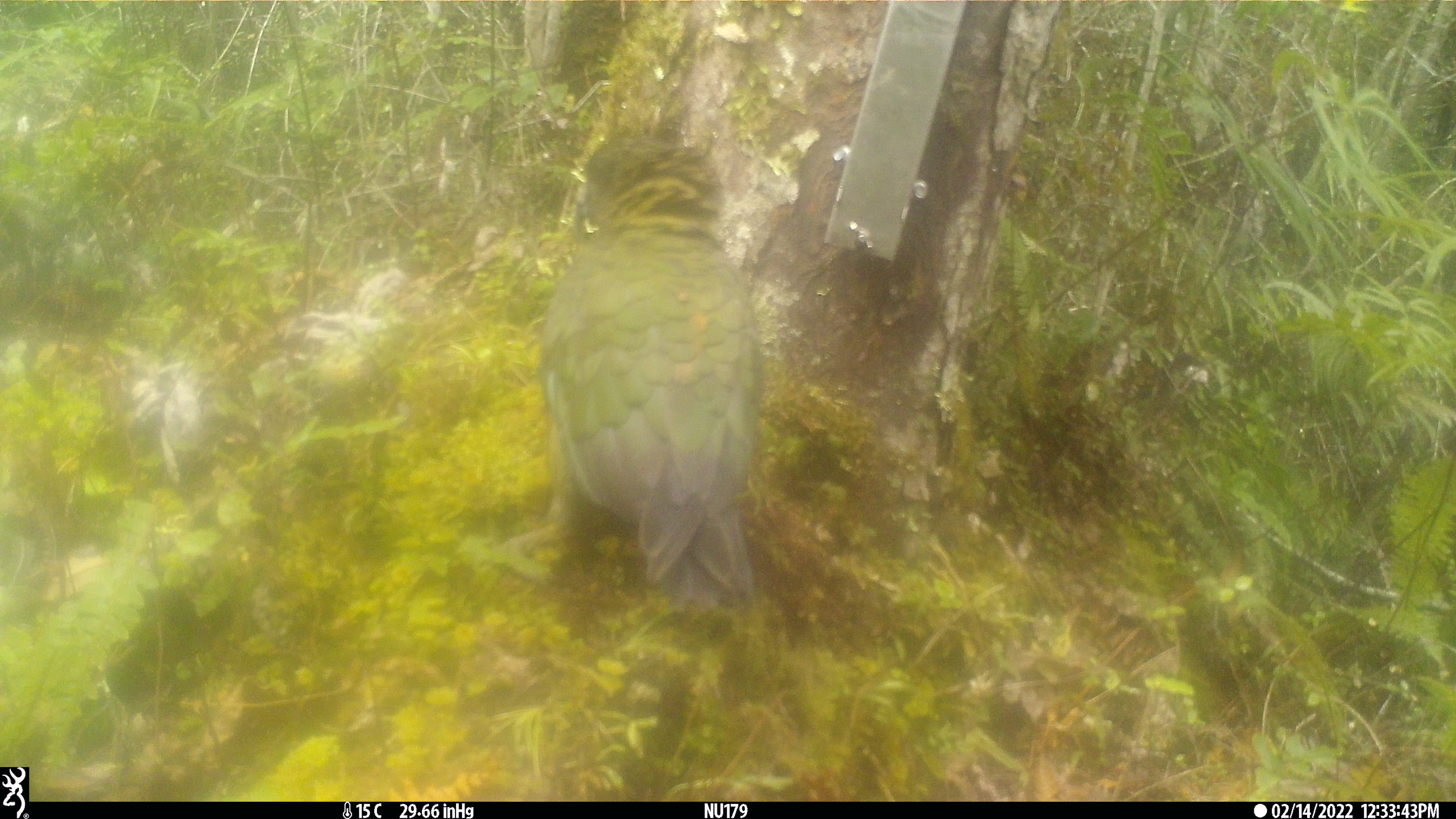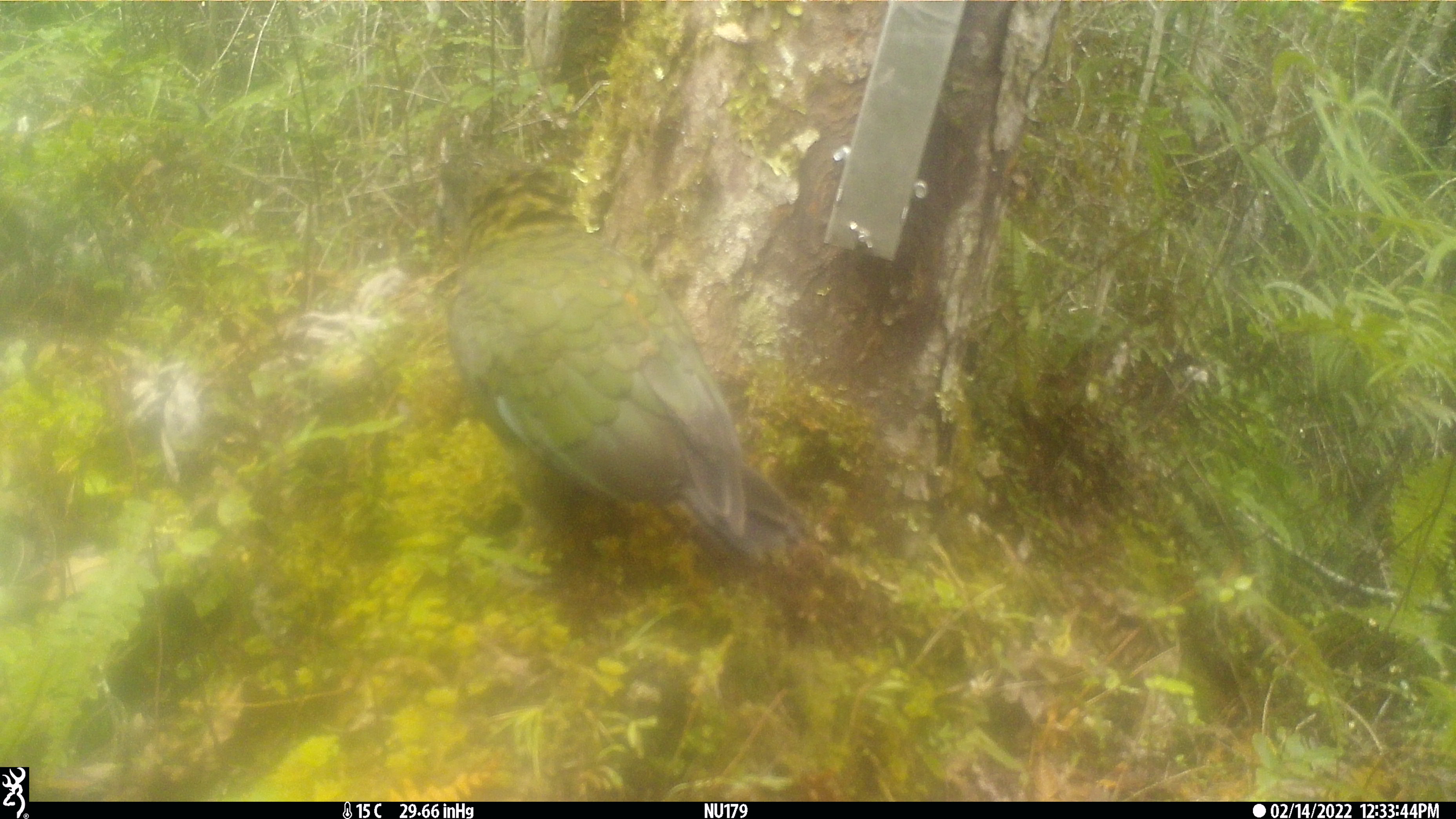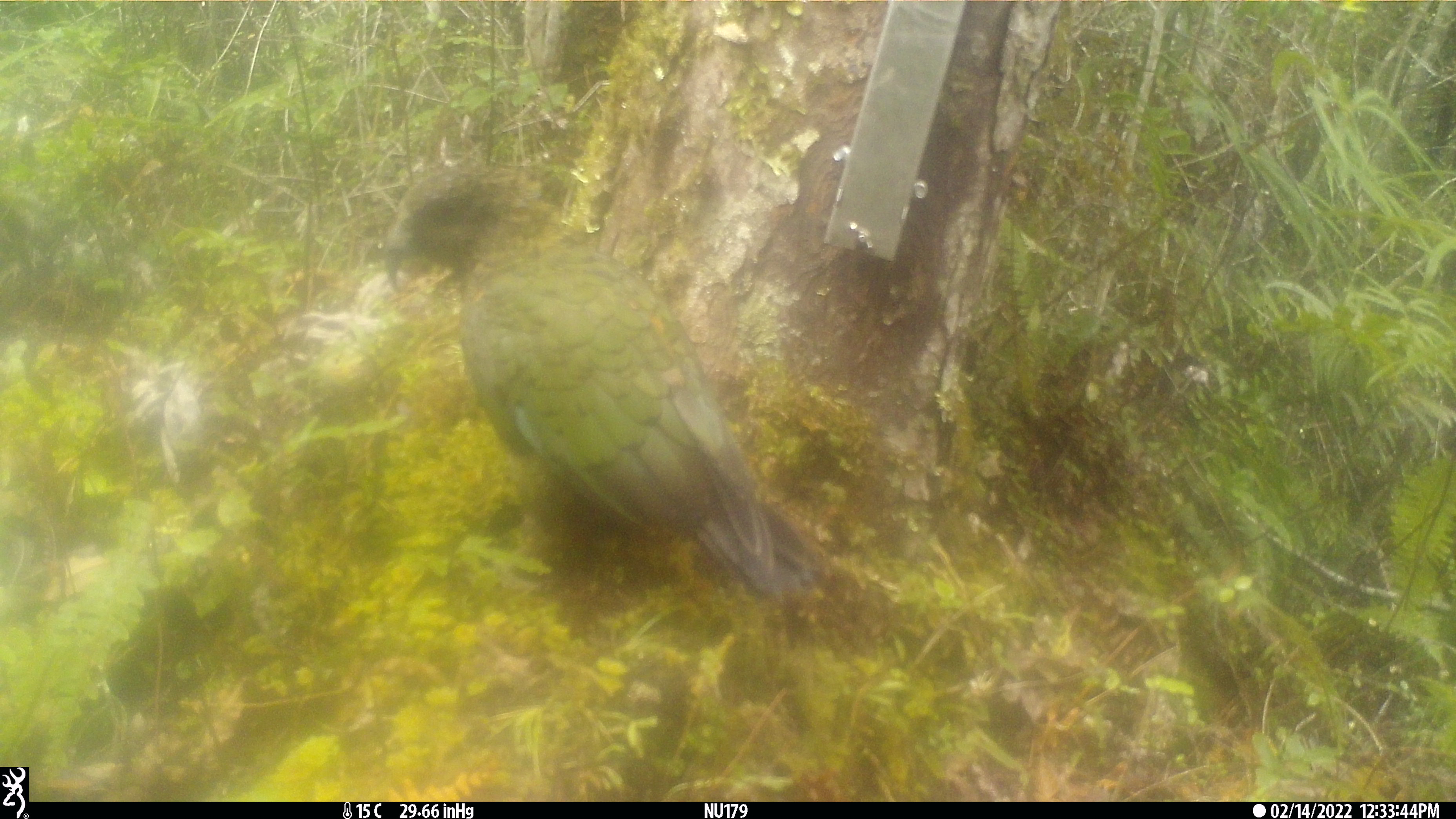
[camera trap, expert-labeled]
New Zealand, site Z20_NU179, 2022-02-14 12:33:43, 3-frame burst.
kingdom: Animalia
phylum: Chordata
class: Aves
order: Psittaciformes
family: Strigopidae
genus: Nestor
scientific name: Nestor notabilis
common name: kea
Kea (Nestor notabilis).